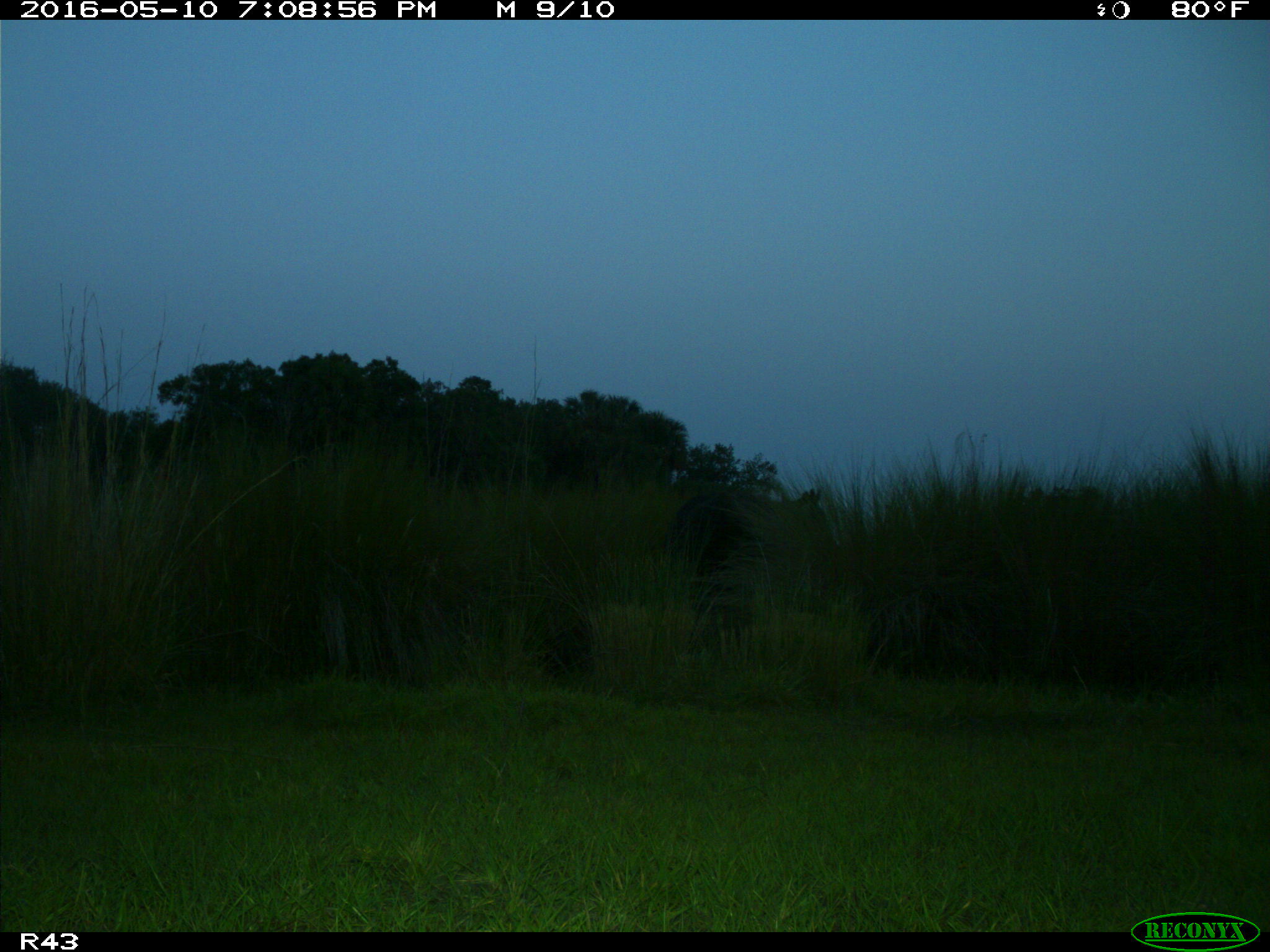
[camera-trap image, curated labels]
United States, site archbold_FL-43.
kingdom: Animalia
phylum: Chordata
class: Mammalia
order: Artiodactyla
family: Bovidae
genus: Bos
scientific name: Bos taurus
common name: domestic cow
Bos taurus (domestic cow).